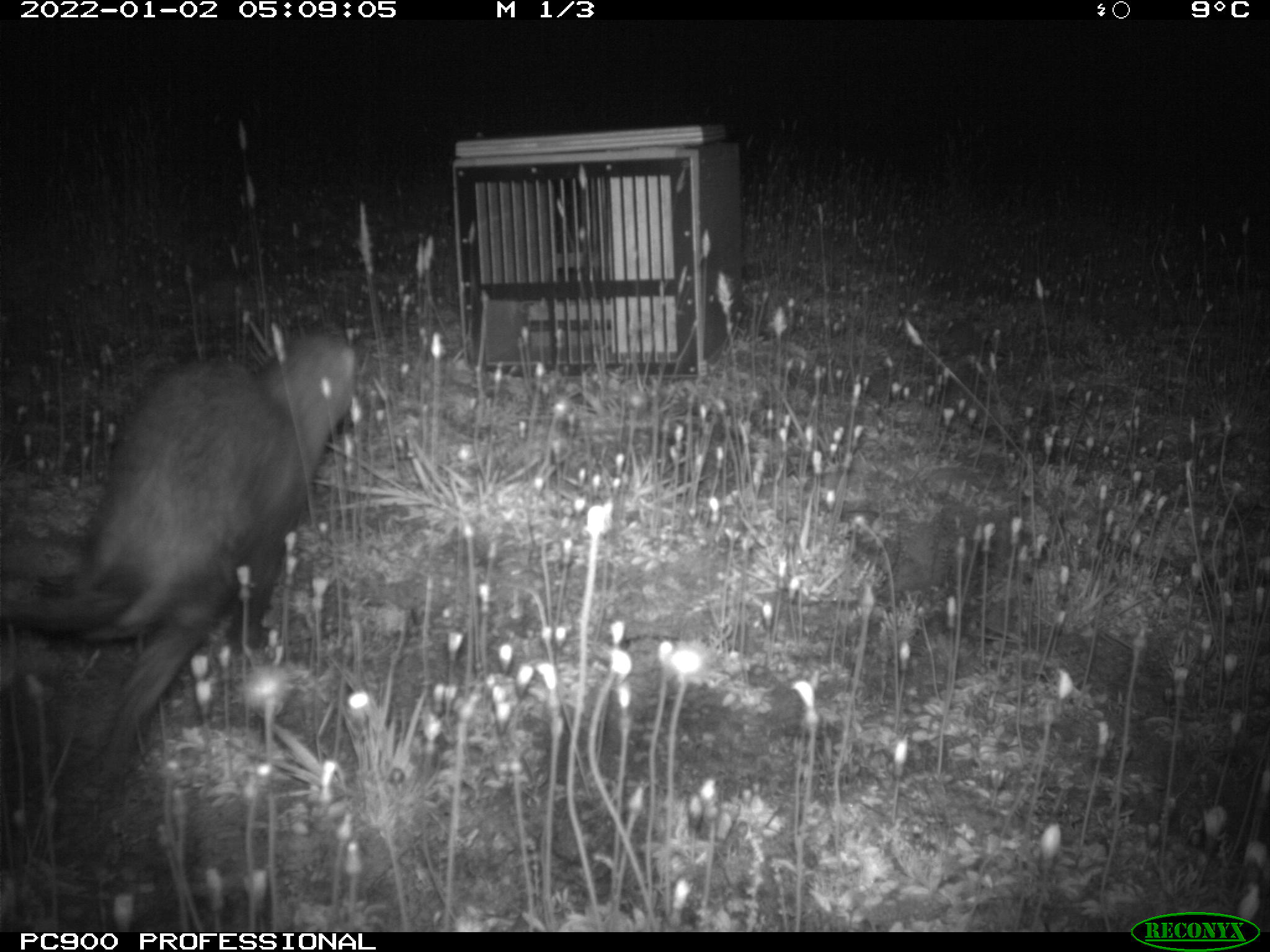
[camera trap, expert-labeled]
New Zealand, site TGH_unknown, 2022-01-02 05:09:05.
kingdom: Animalia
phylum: Chordata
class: Mammalia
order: Carnivora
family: Mustelidae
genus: Mustela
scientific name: Mustela furo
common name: ferret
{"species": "ferret (Mustela furo)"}